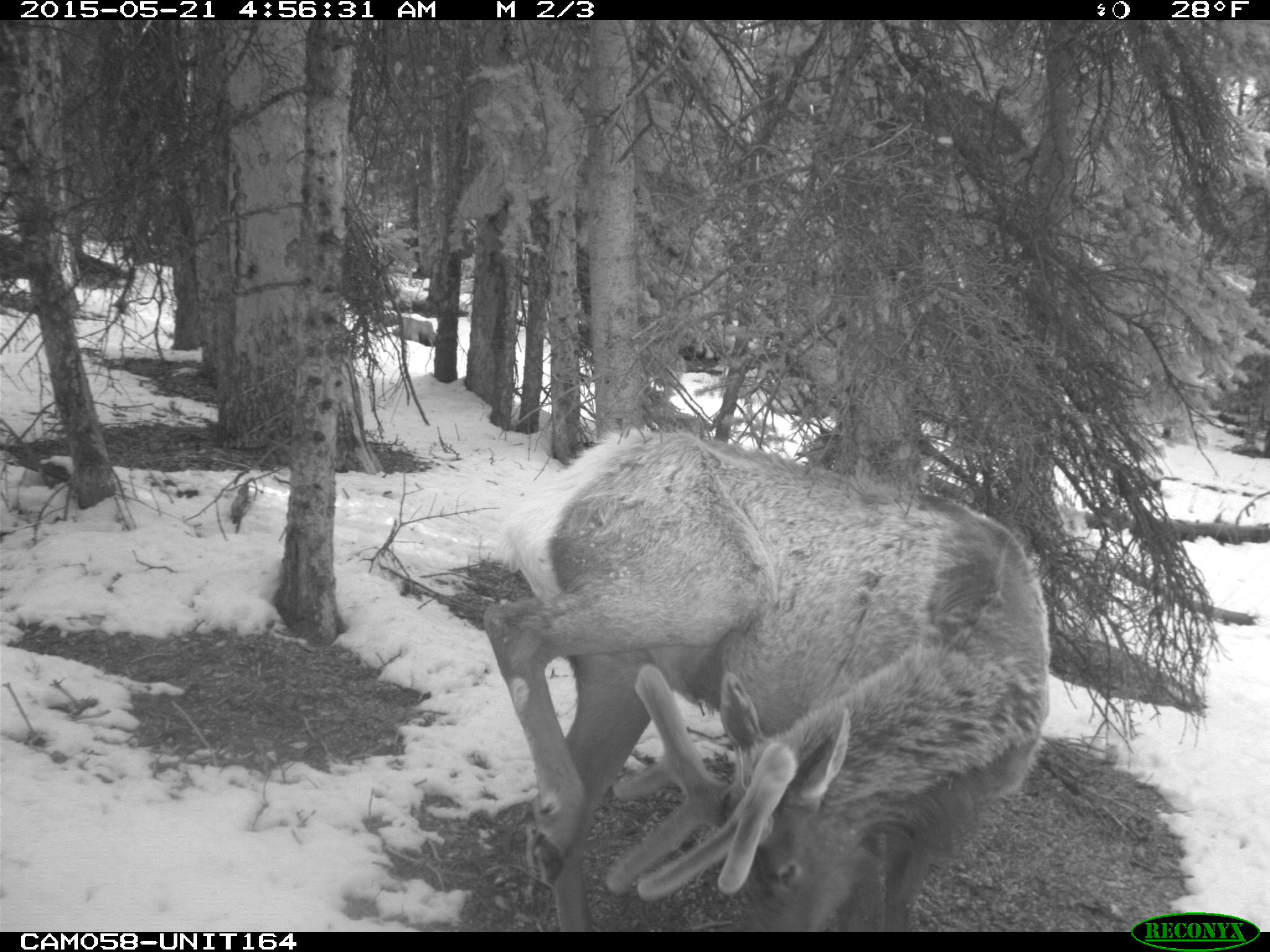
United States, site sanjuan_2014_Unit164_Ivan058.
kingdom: Animalia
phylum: Chordata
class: Mammalia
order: Artiodactyla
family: Cervidae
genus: Cervus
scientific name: Cervus elaphus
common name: red deer